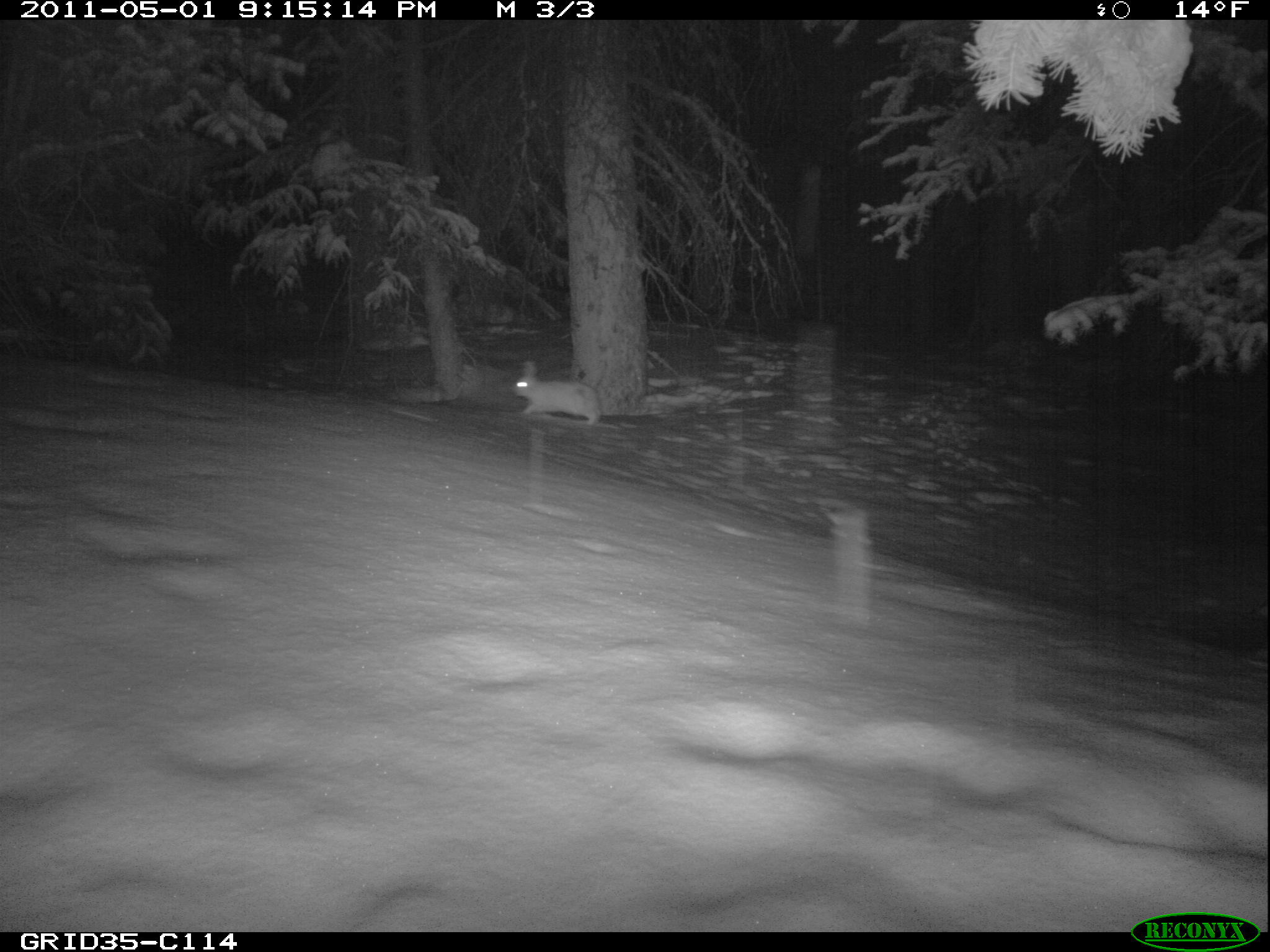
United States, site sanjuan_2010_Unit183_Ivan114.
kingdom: Animalia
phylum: Chordata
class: Mammalia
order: Lagomorpha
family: Leporidae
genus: Lepus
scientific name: Lepus americanus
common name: snowshoe hare